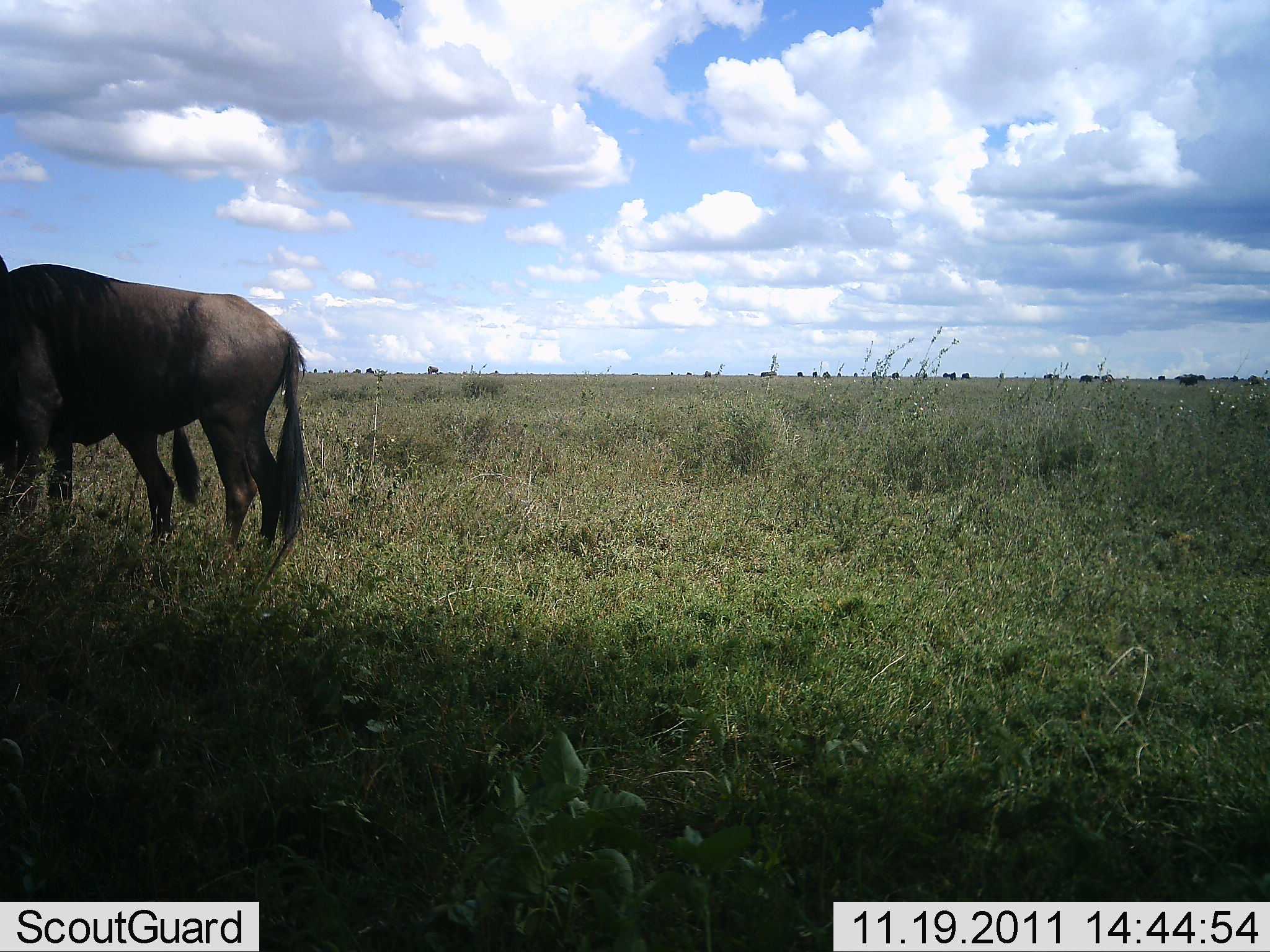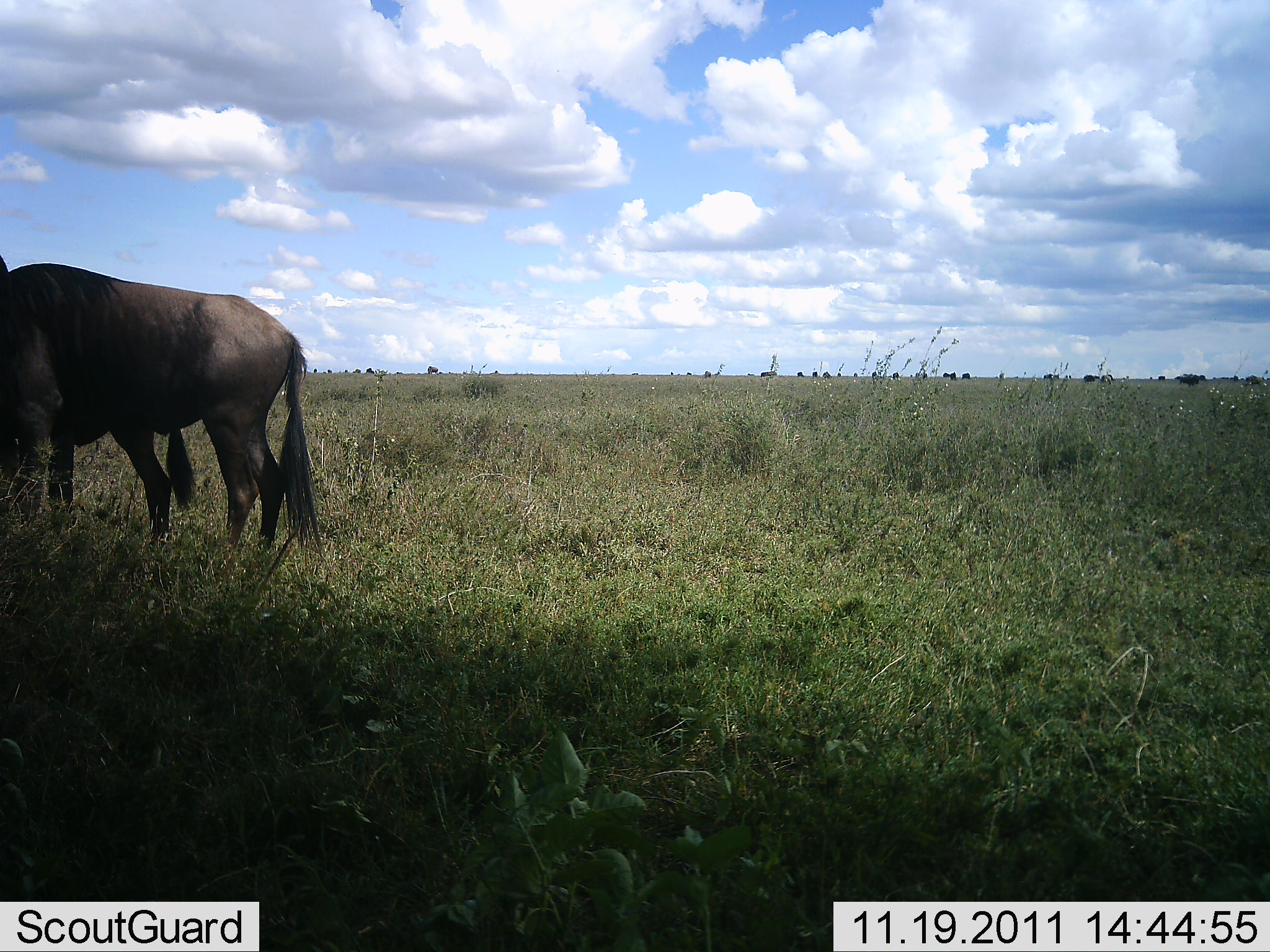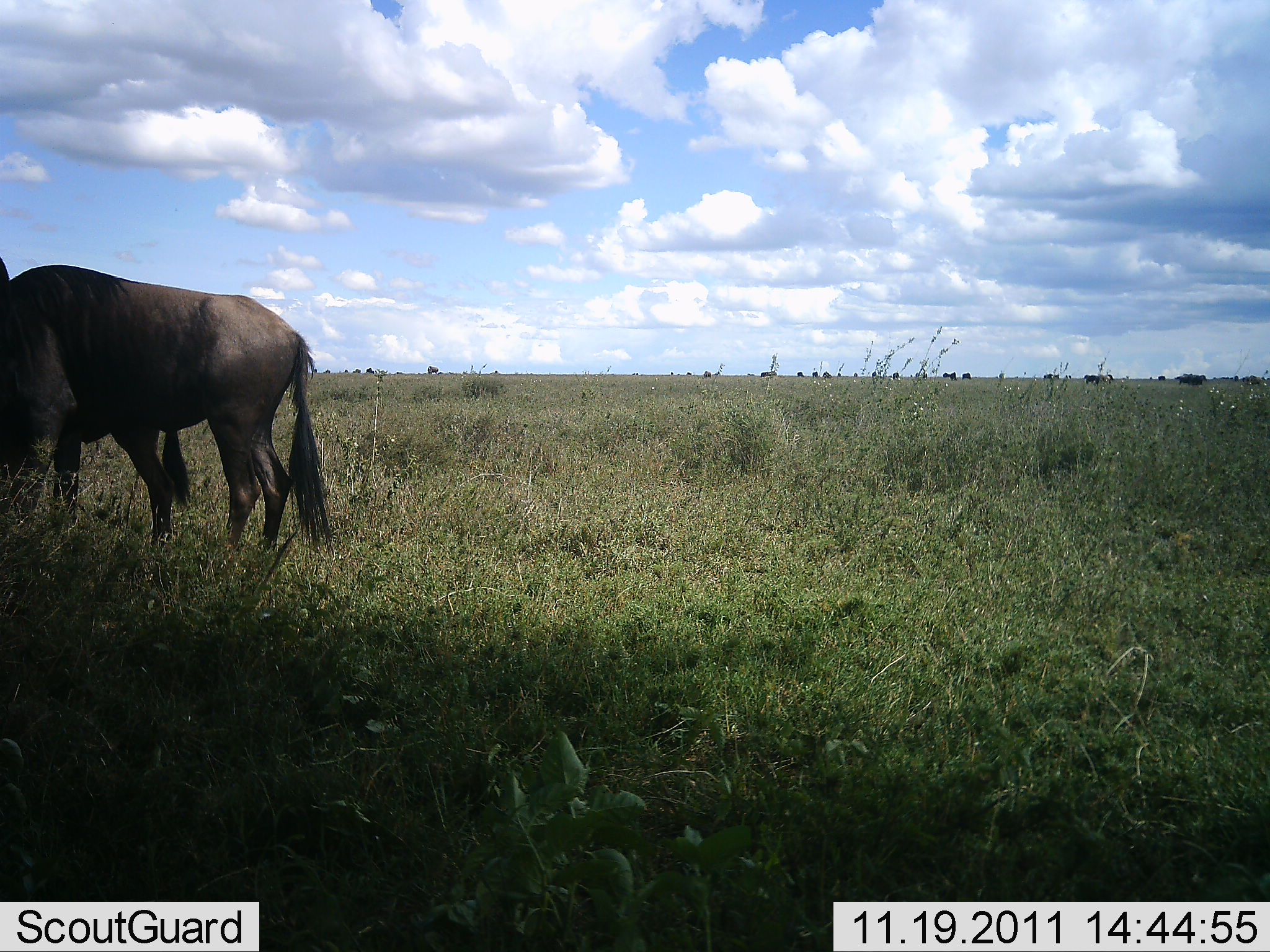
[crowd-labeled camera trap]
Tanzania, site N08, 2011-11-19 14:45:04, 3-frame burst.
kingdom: Animalia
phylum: Chordata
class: Mammalia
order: Artiodactyla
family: Bovidae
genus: Connochaetes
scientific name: Connochaetes taurinus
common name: blue wildebeest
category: wildebeest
Wildebeest (blue wildebeest) (Connochaetes taurinus), count 2. Behavior (volunteer vote fractions): standing 80%, resting 0%, moving 0%, interacting 0%. Young present (vote fraction): 0%. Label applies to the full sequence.